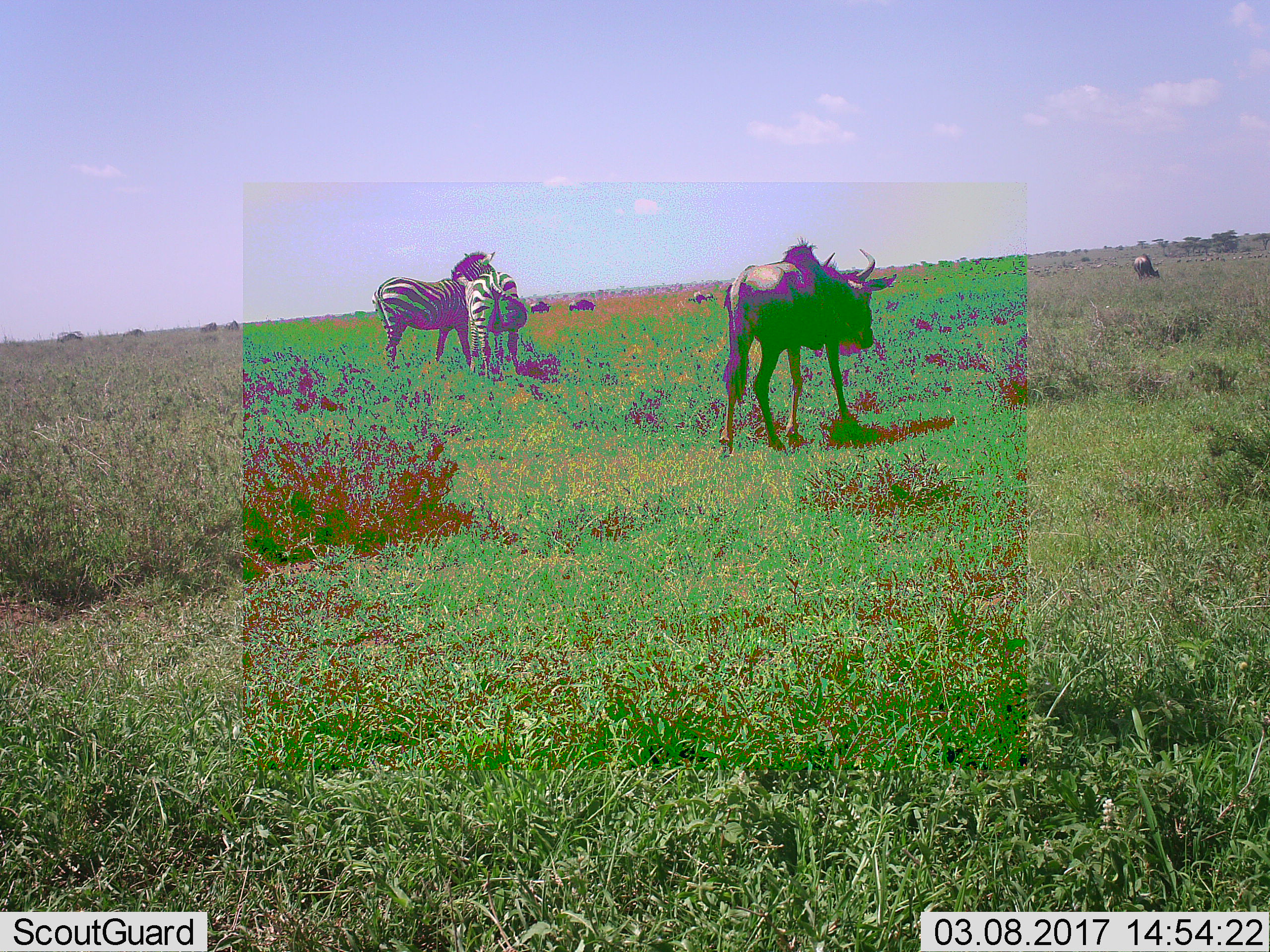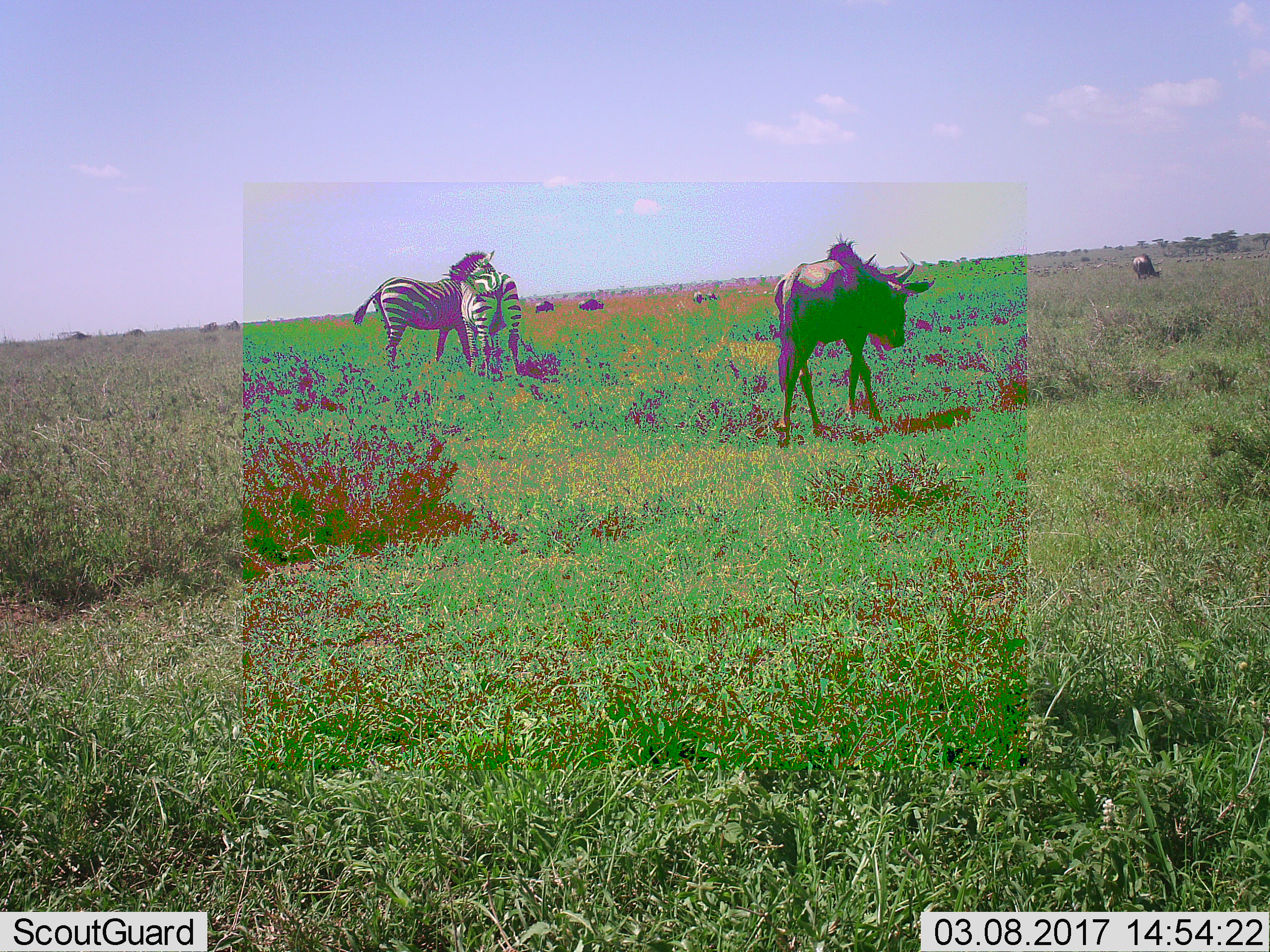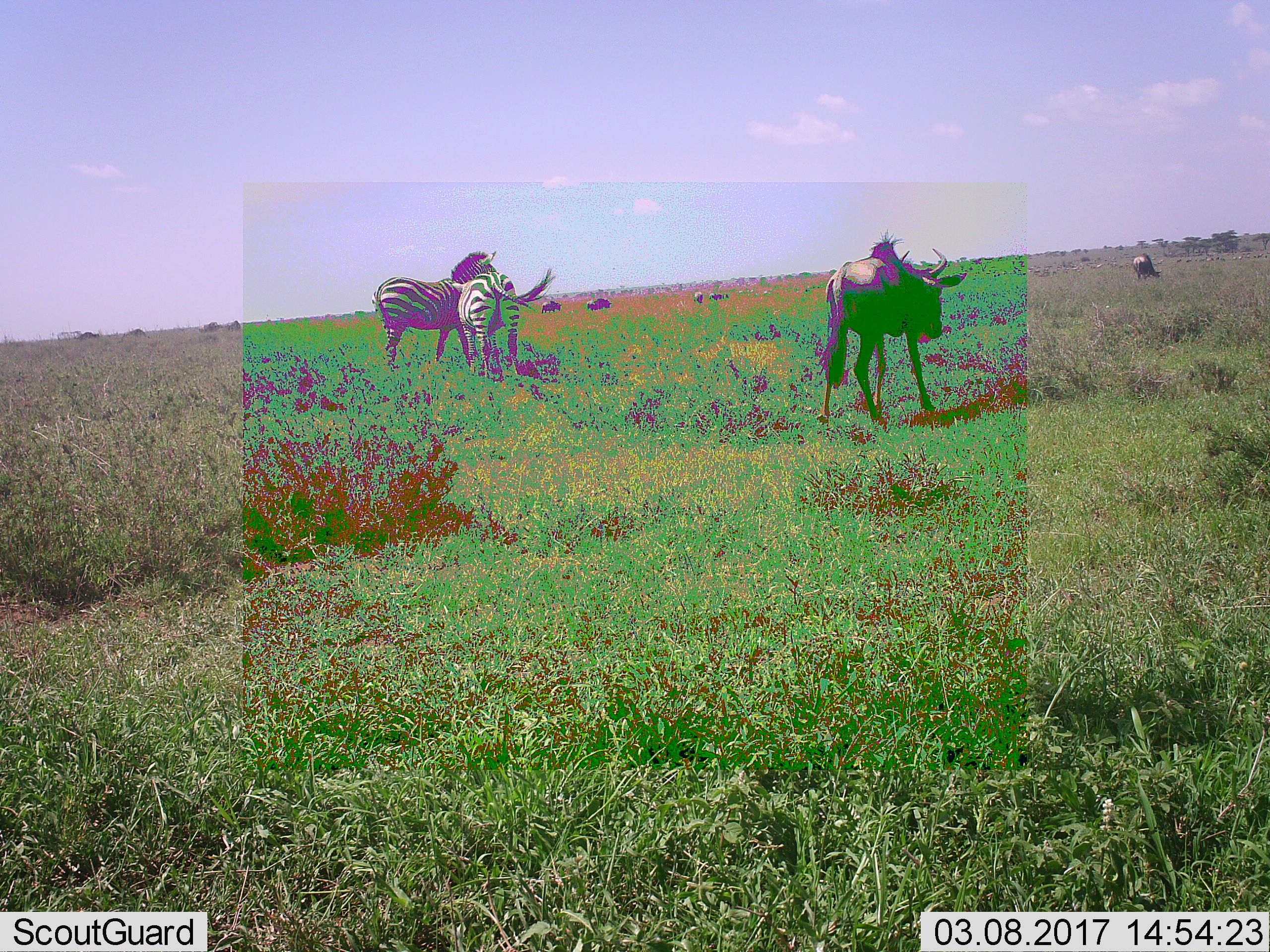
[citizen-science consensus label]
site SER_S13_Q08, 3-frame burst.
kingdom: Animalia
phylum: Chordata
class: Mammalia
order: Artiodactyla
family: Bovidae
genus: Connochaetes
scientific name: Connochaetes taurinus taurinus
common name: blue wildebeest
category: wildebeestblue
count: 11-50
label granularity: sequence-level